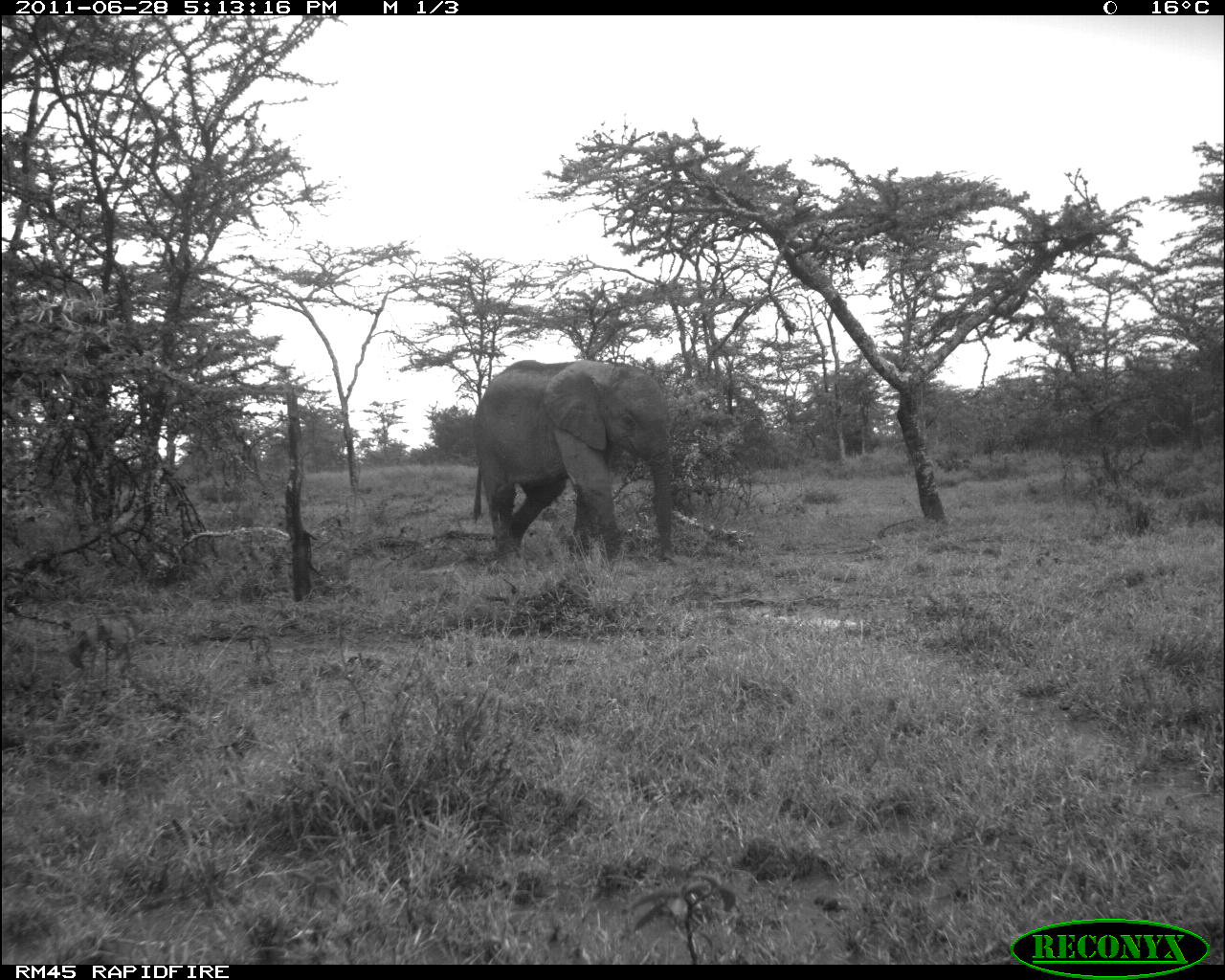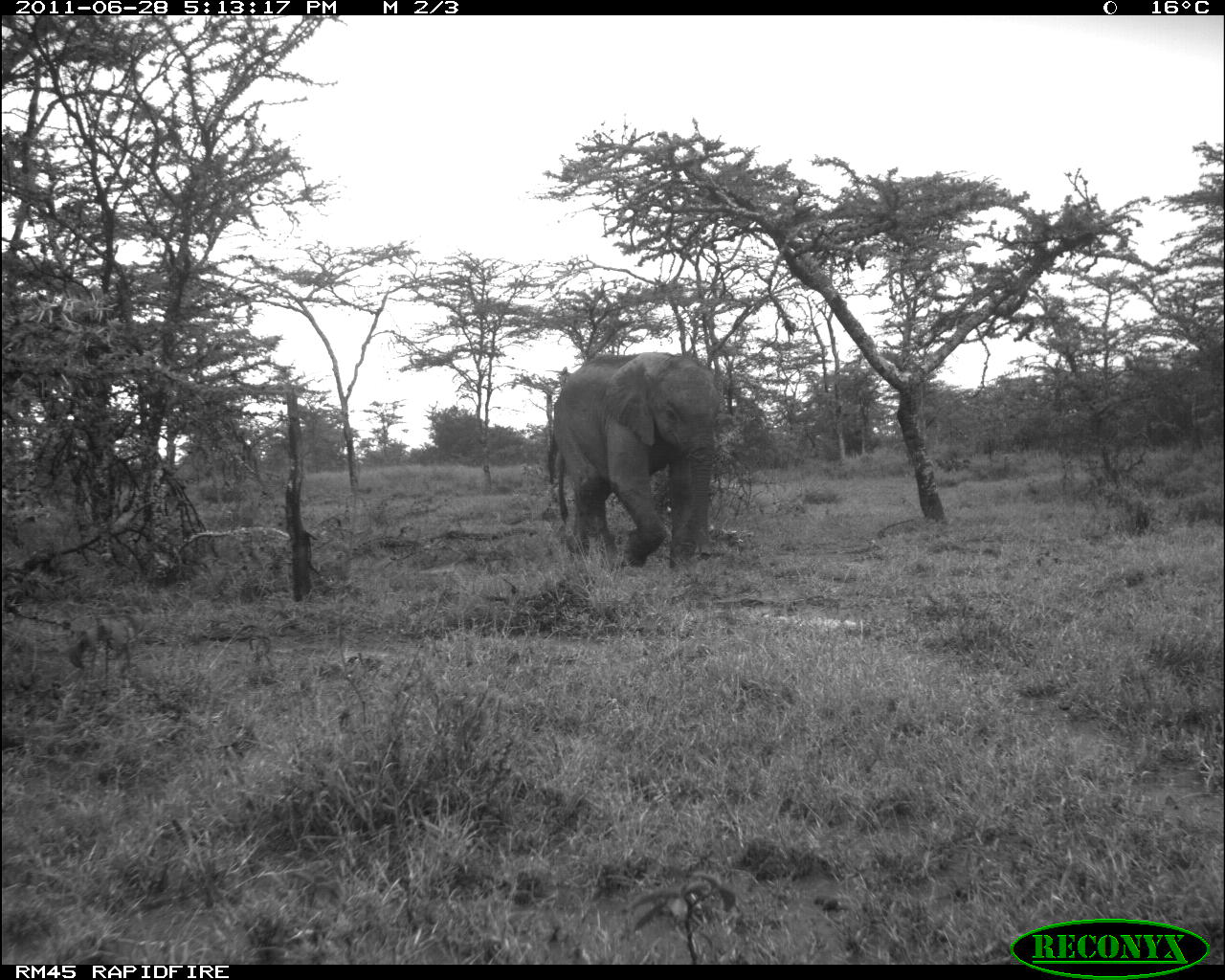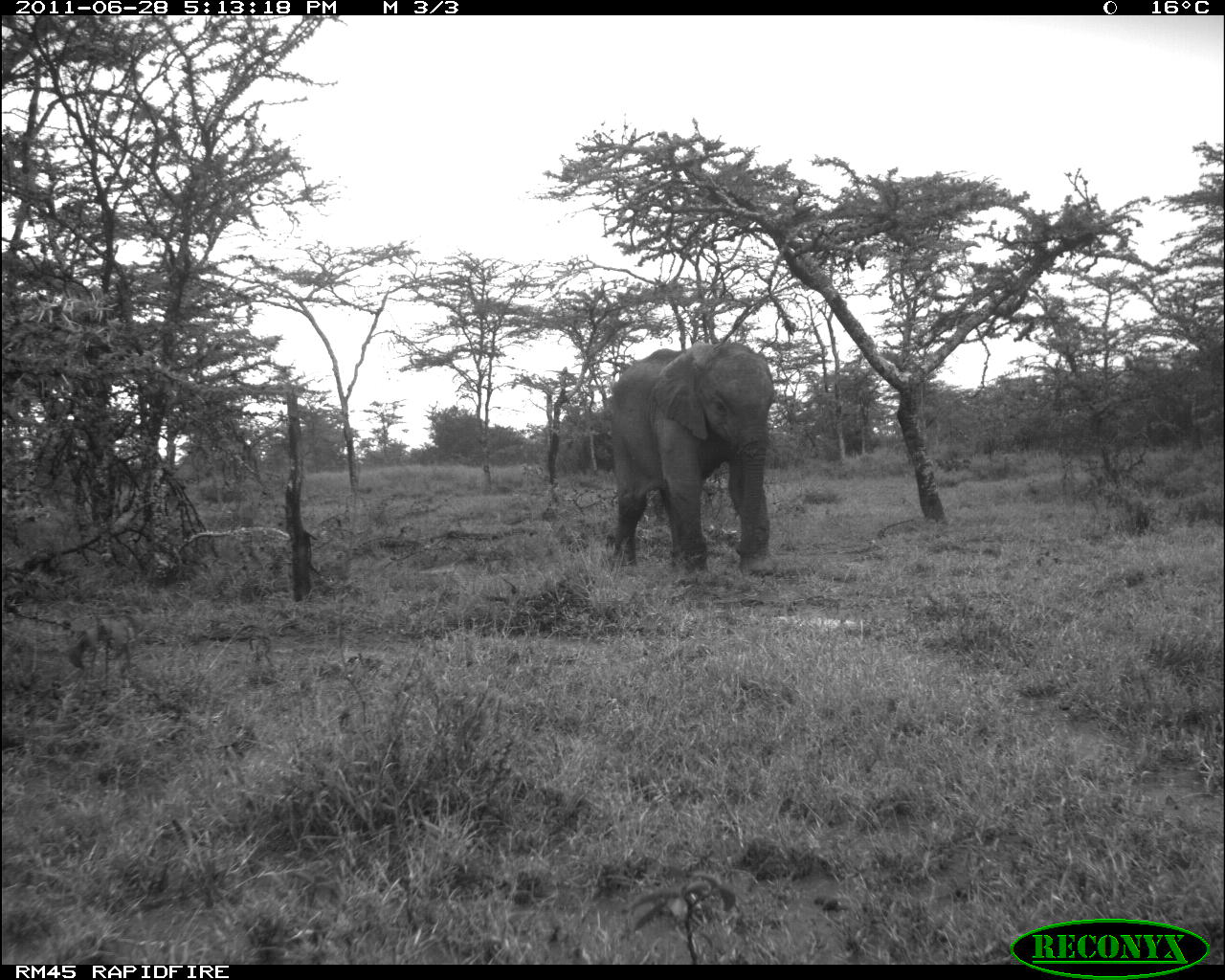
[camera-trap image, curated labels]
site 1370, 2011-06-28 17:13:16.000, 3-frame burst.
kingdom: Animalia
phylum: Chordata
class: Mammalia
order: Proboscidea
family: Elephantidae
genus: Loxodonta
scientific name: Loxodonta africana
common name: african bush elephant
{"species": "Loxodonta africana (african bush elephant)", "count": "1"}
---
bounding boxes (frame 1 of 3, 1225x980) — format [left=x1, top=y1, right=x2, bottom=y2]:
loxodonta africana: [left=473, top=359, right=673, bottom=573]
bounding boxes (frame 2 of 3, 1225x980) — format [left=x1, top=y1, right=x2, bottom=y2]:
loxodonta africana: [left=553, top=351, right=719, bottom=572]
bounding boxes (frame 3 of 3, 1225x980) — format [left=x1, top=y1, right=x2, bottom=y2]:
loxodonta africana: [left=608, top=343, right=773, bottom=583]